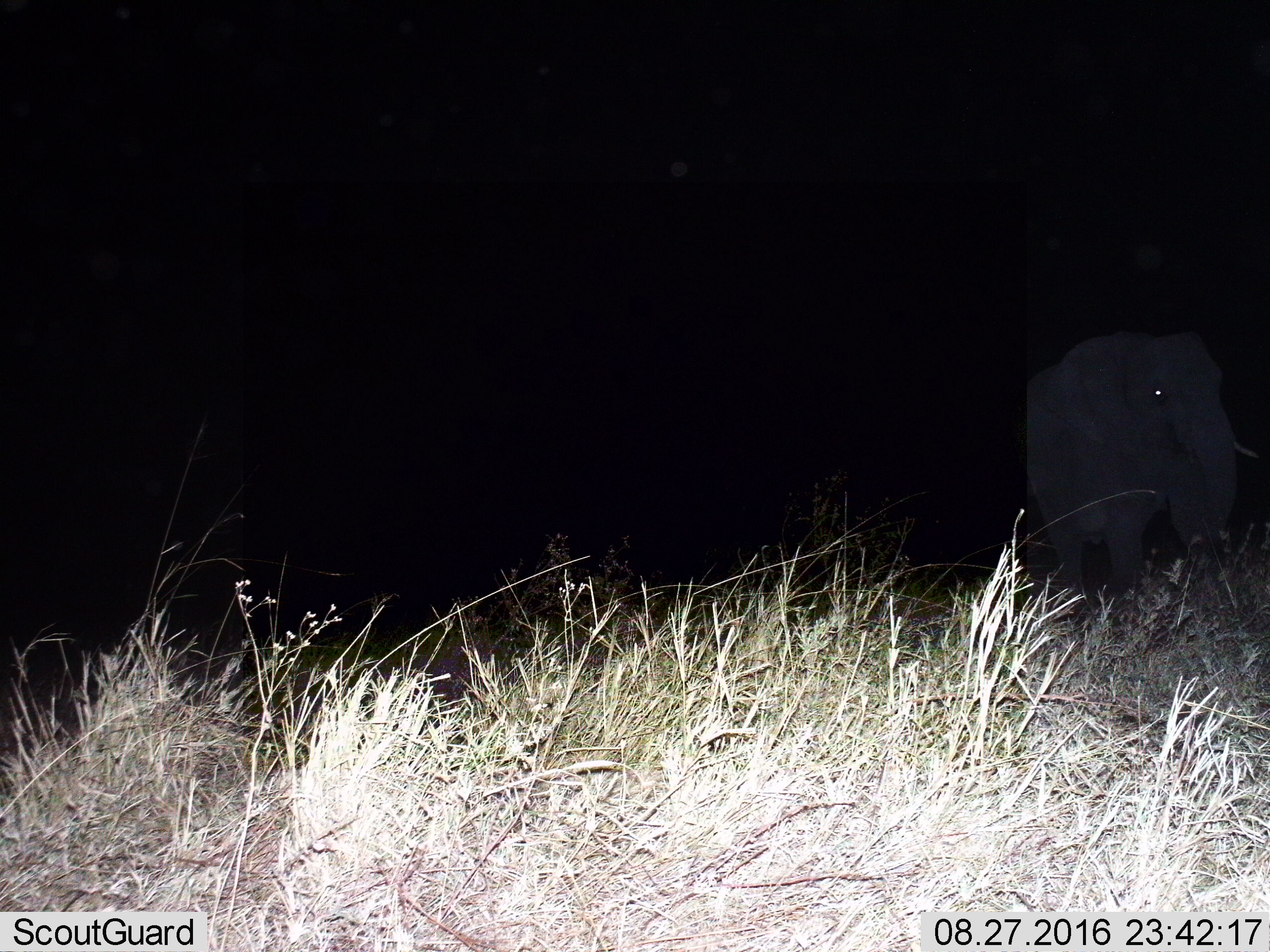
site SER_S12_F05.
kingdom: Animalia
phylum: Chordata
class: Mammalia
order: Proboscidea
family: Elephantidae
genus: Loxodonta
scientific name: Loxodonta africana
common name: african bush elephant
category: elephant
Elephant (african bush elephant) (Loxodonta africana), count 1. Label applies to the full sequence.